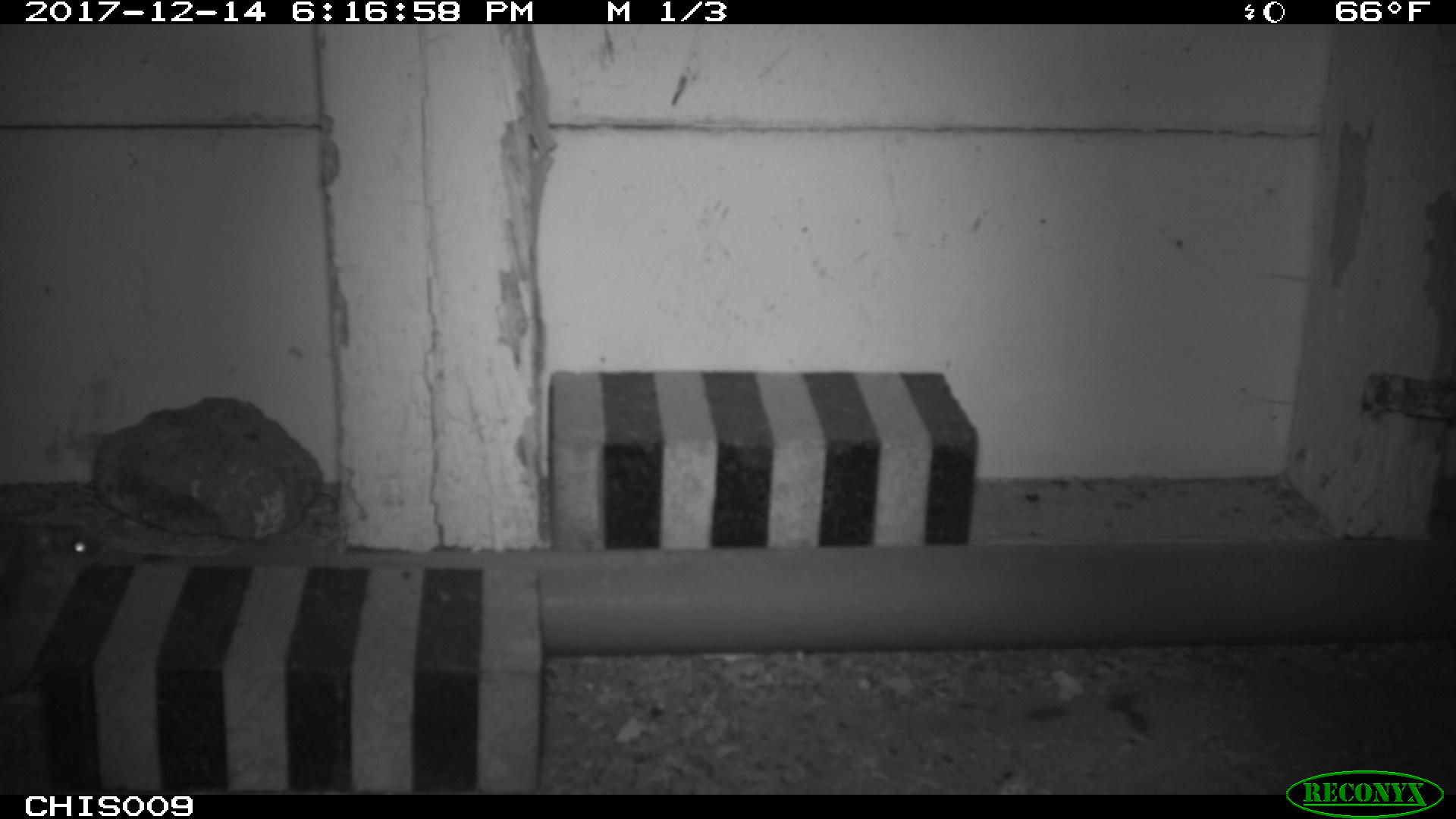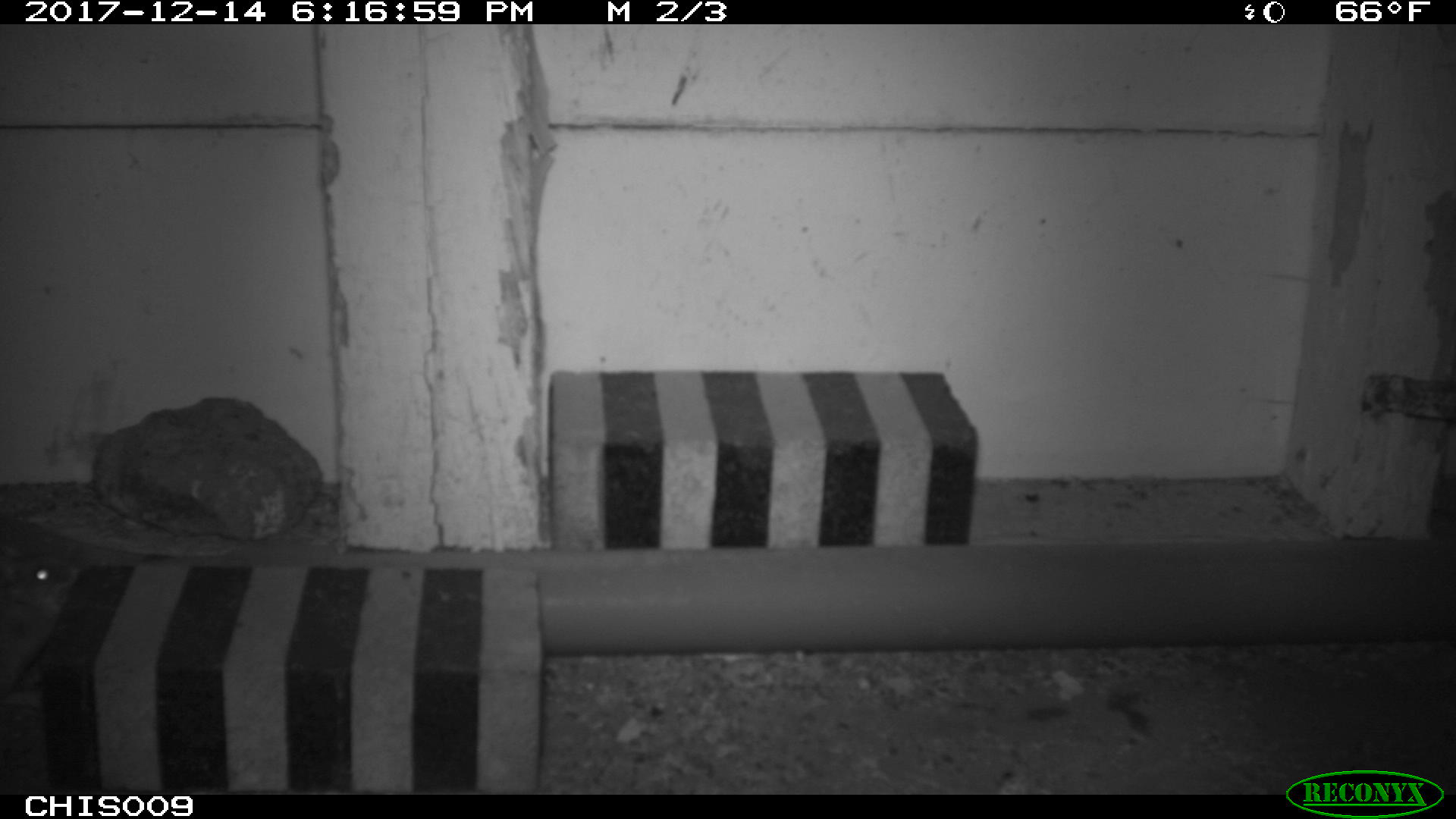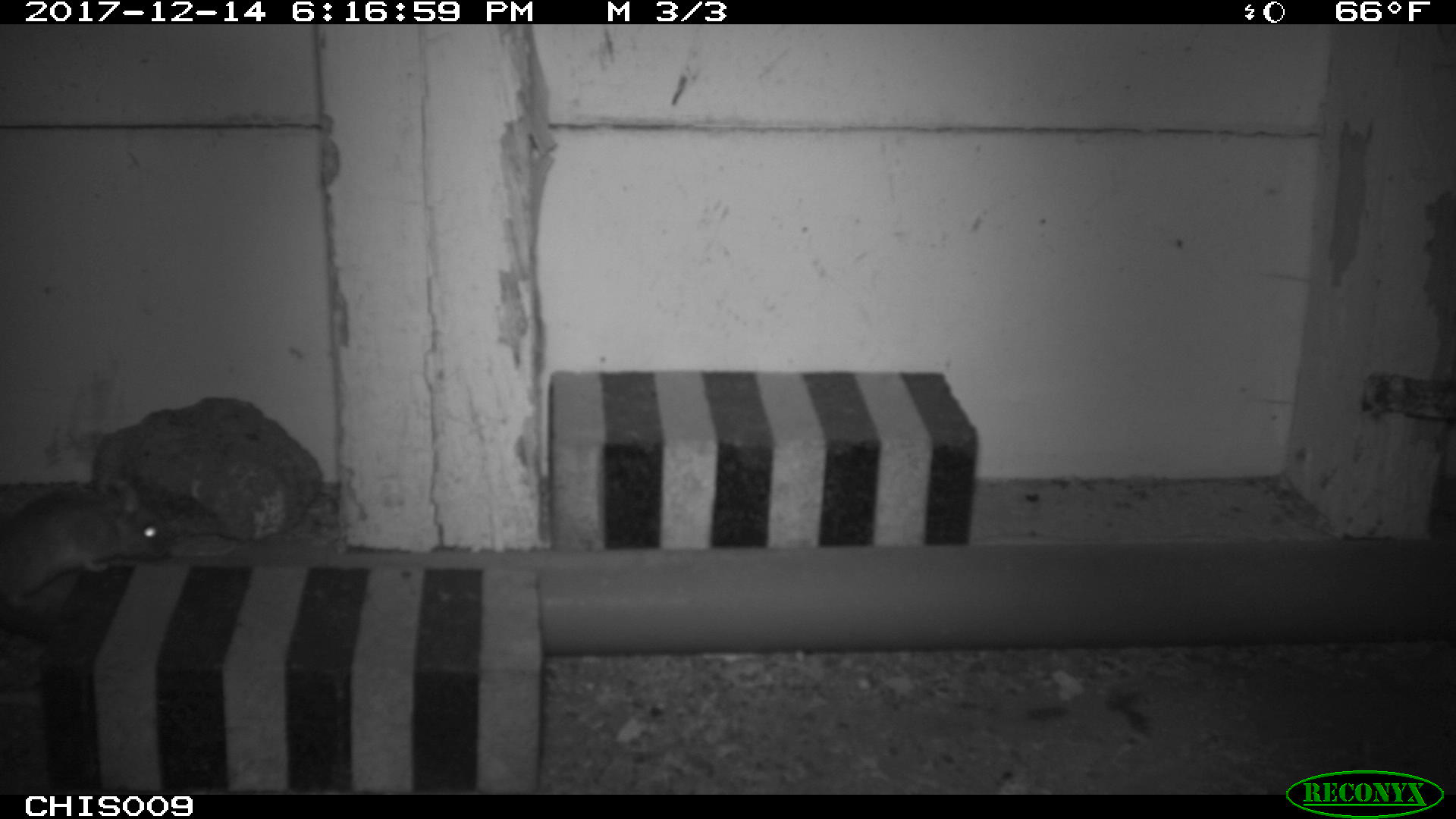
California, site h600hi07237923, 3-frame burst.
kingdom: Animalia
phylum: Chordata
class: Mammalia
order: Rodentia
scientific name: Rodentia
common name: rodent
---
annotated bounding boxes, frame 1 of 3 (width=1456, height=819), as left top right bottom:
rodent: 0 526 105 698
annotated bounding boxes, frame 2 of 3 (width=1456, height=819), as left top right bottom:
rodent: 0 555 83 695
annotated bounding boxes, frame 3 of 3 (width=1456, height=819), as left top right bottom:
rodent: 0 494 170 607